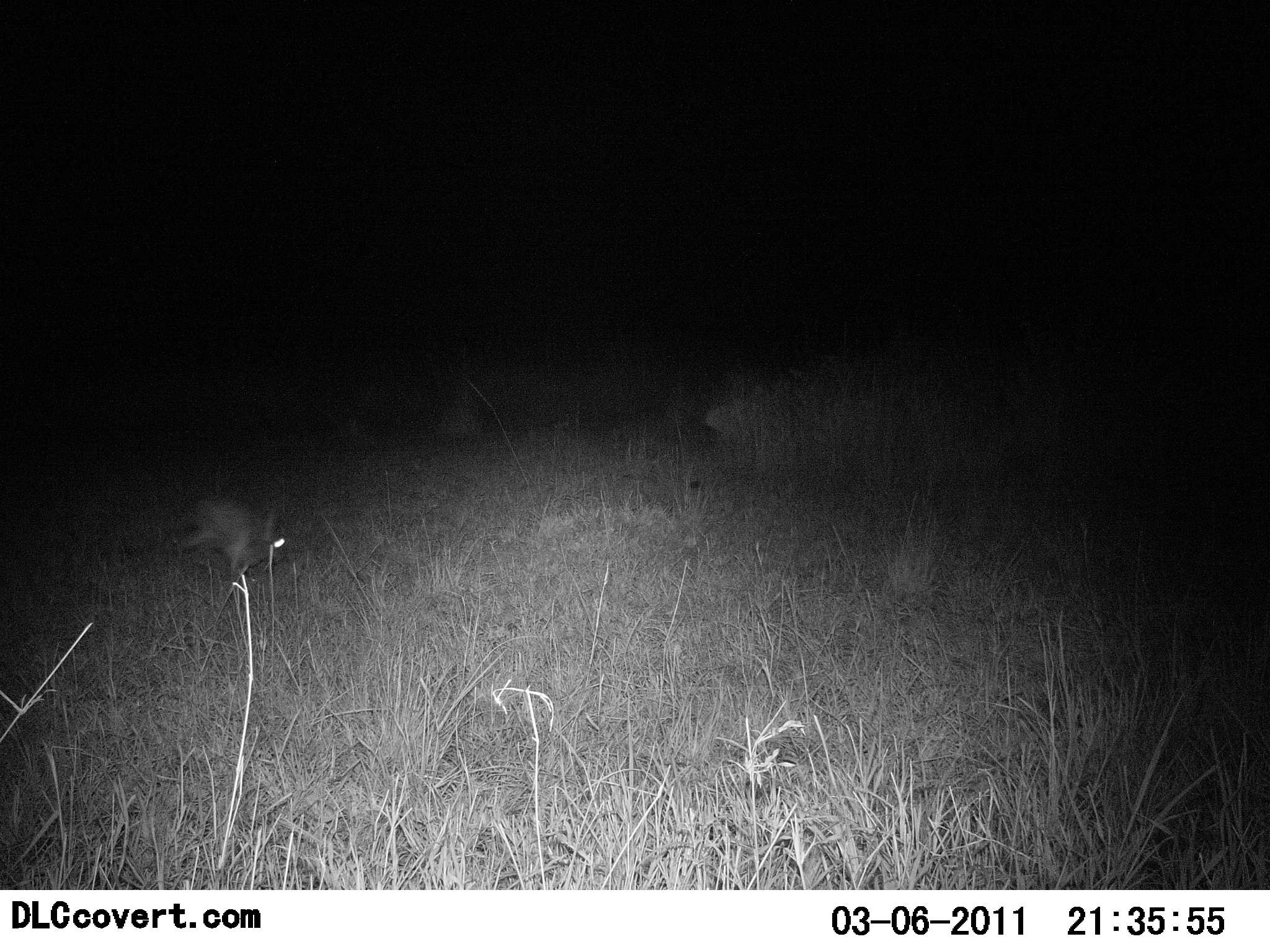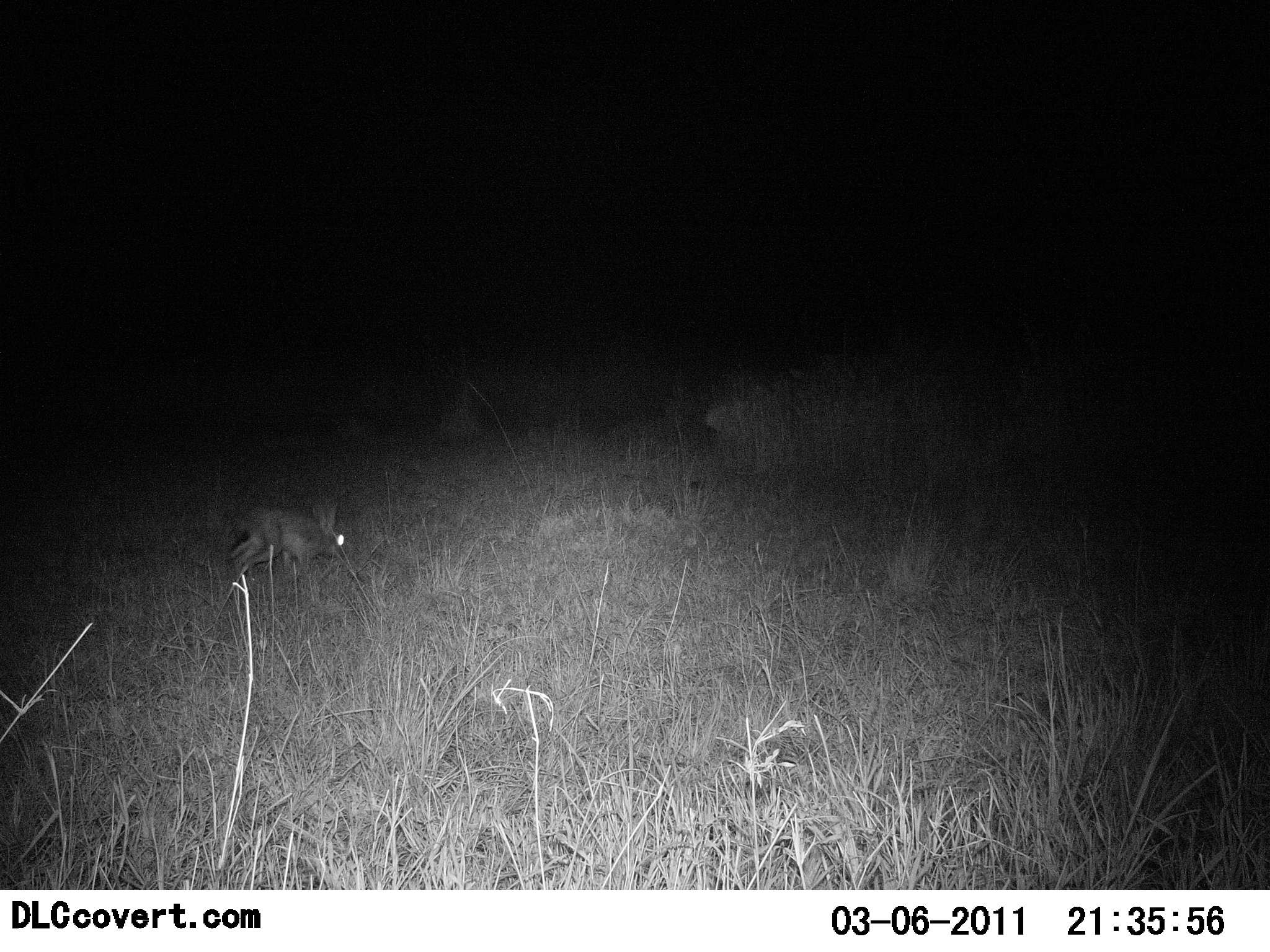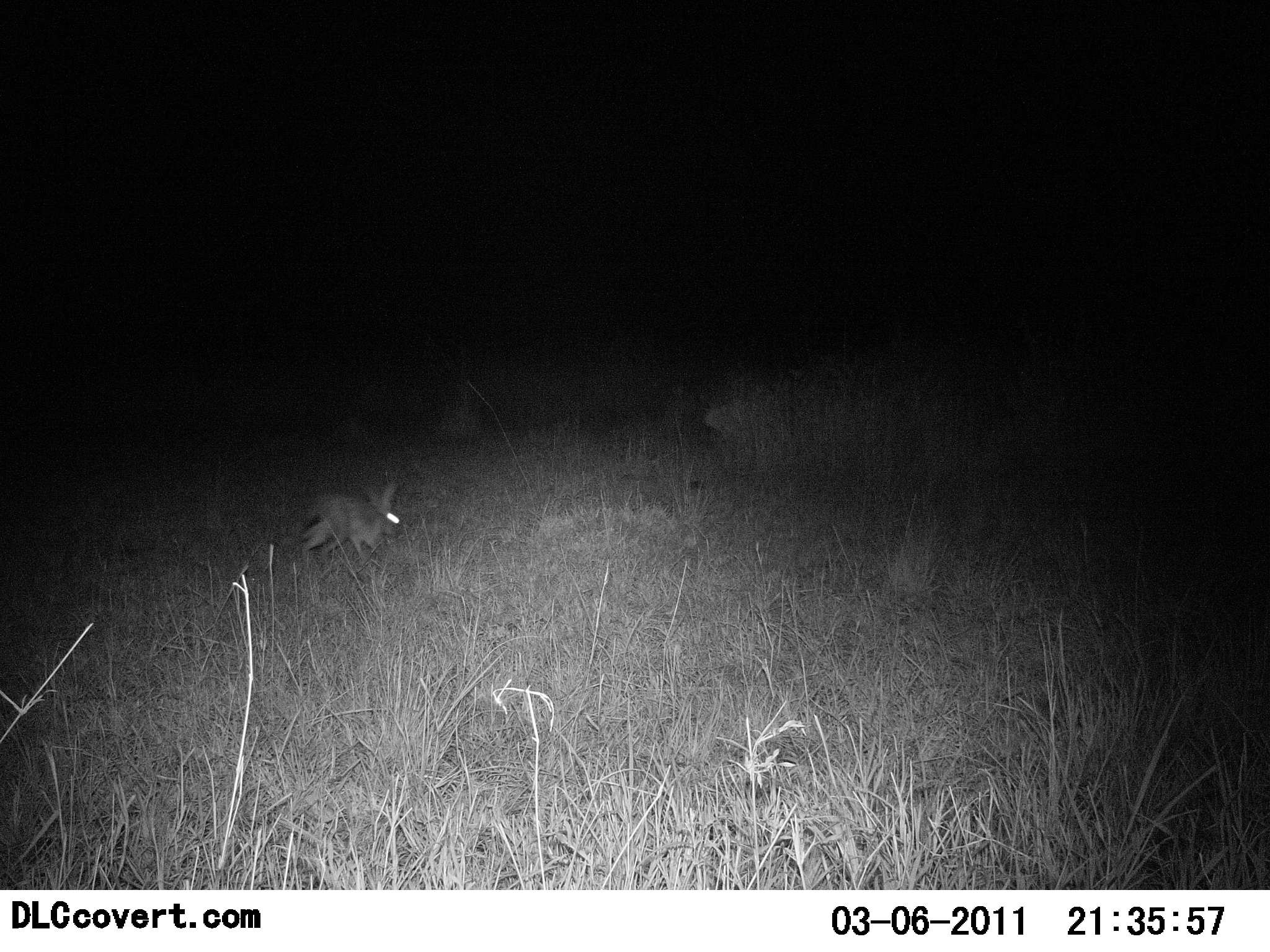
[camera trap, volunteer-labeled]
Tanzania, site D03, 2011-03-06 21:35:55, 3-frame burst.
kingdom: Animalia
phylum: Chordata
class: Mammalia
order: Lagomorpha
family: Leporidae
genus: Lepus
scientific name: Lepus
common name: hare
Hare (Lepus), count 1. Behavior (volunteer vote fractions): standing 0%, resting 0%, moving 92%, interacting 0%. Young present (vote fraction): 0%. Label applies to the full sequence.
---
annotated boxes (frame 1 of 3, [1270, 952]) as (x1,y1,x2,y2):
animal: (177,488,287,588)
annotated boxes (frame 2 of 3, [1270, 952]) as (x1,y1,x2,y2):
animal: (228,496,345,594)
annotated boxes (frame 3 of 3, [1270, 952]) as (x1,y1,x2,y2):
animal: (300,479,401,563)